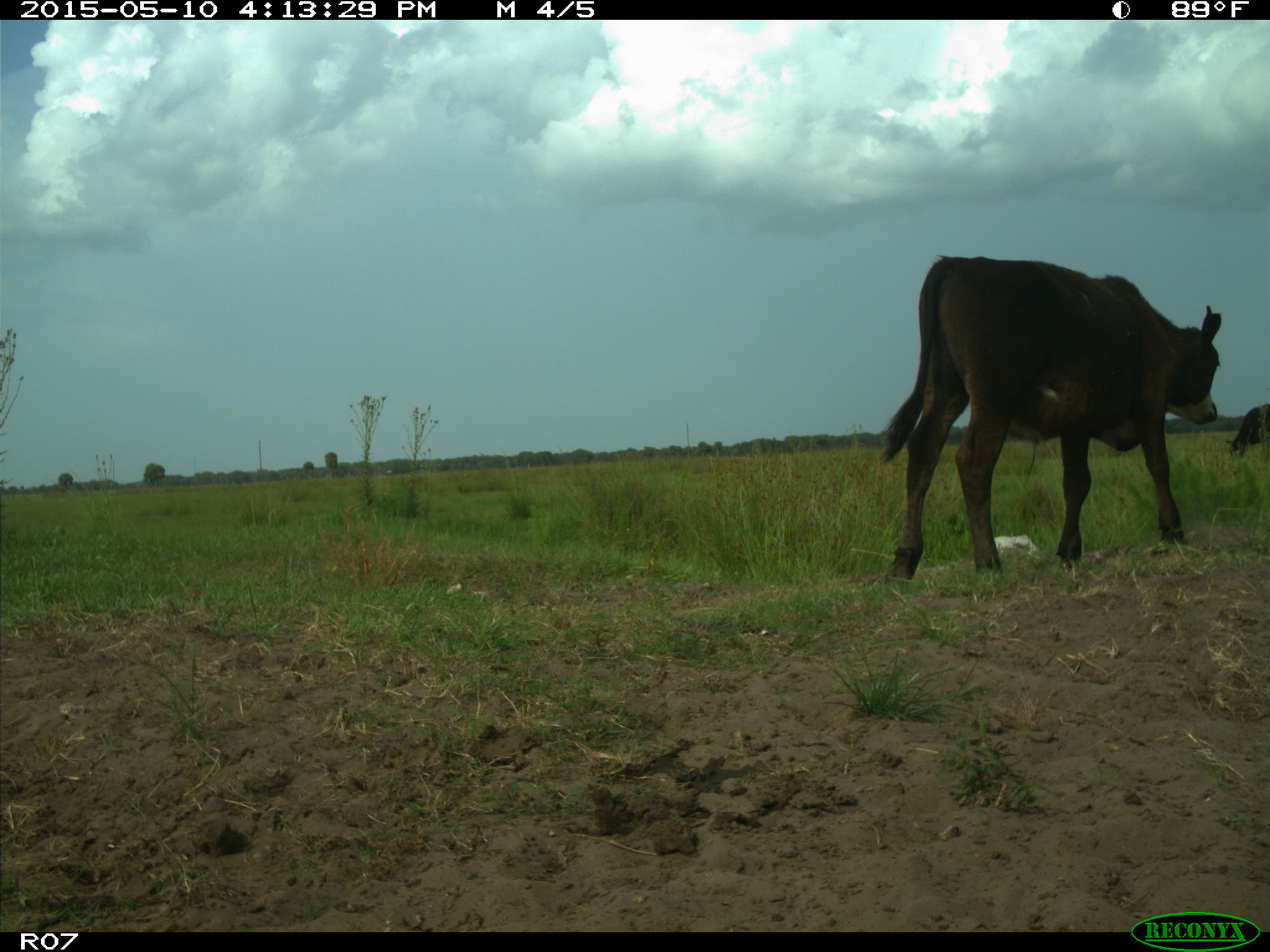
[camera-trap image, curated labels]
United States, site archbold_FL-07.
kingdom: Animalia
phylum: Chordata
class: Mammalia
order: Artiodactyla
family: Bovidae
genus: Bos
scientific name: Bos taurus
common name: domestic cow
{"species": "Bos taurus (domestic cow)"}